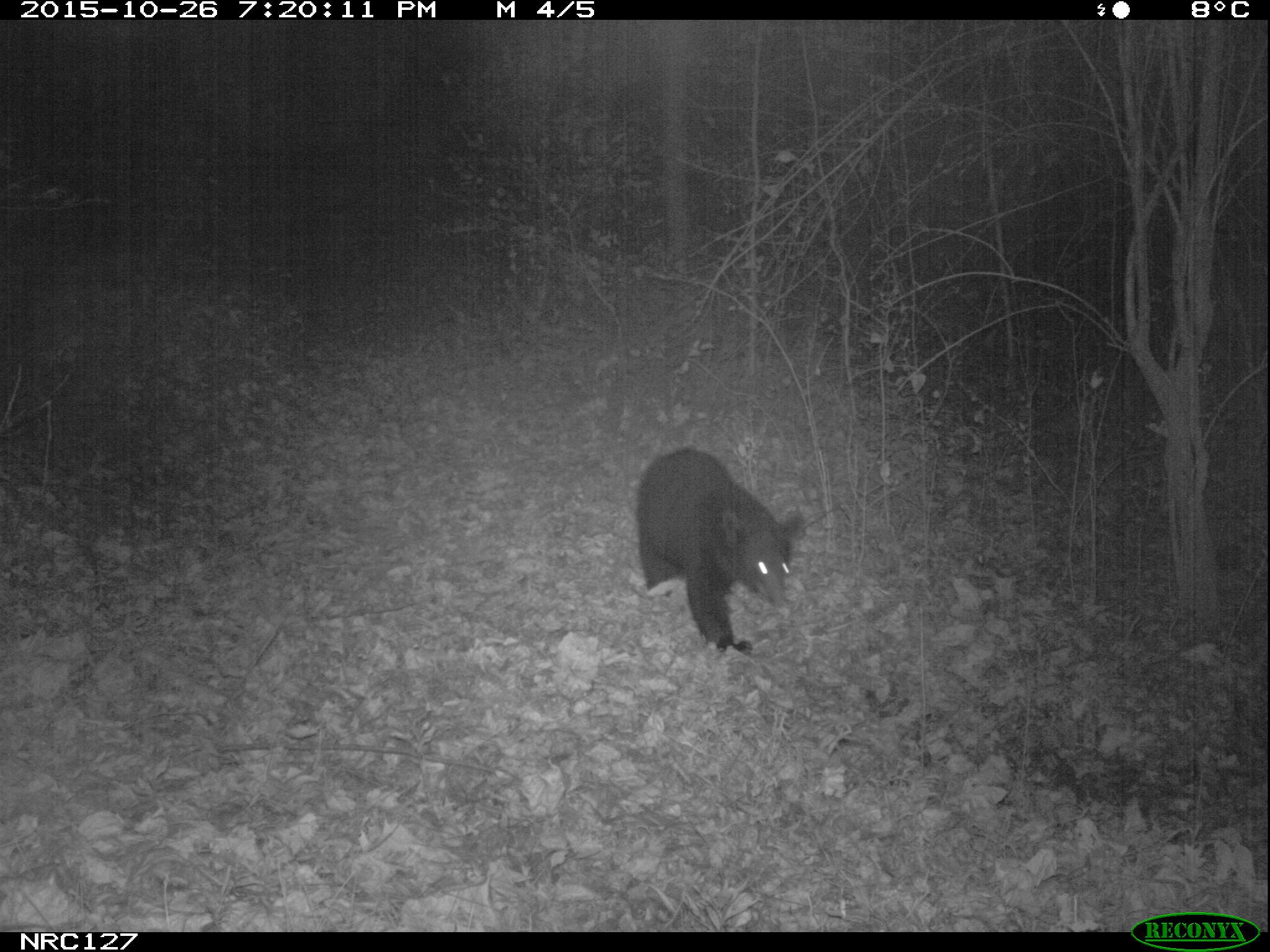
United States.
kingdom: Animalia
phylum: Chordata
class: Mammalia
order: Carnivora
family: Ursidae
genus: Ursus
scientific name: Ursus americanus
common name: american black bear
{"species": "American Black Bear (Ursus americanus)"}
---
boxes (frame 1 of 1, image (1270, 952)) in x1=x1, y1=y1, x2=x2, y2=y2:
American Black Bear: x1=629, y1=438, x2=809, y2=671